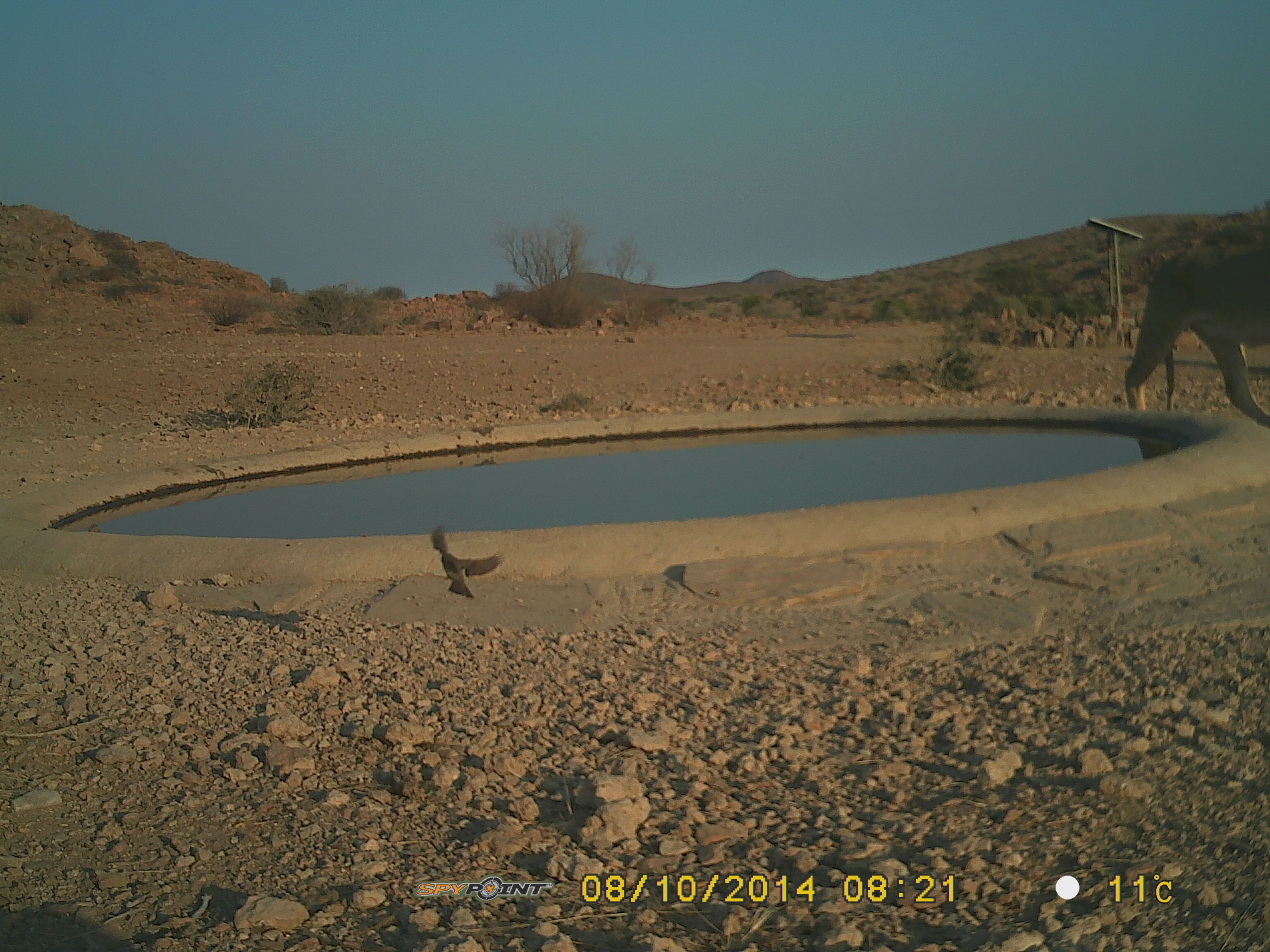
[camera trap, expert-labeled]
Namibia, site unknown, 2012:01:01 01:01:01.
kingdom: Animalia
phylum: Chordata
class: Mammalia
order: Carnivora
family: Felidae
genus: Panthera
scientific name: Panthera leo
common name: lion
Panthera leo (lion).